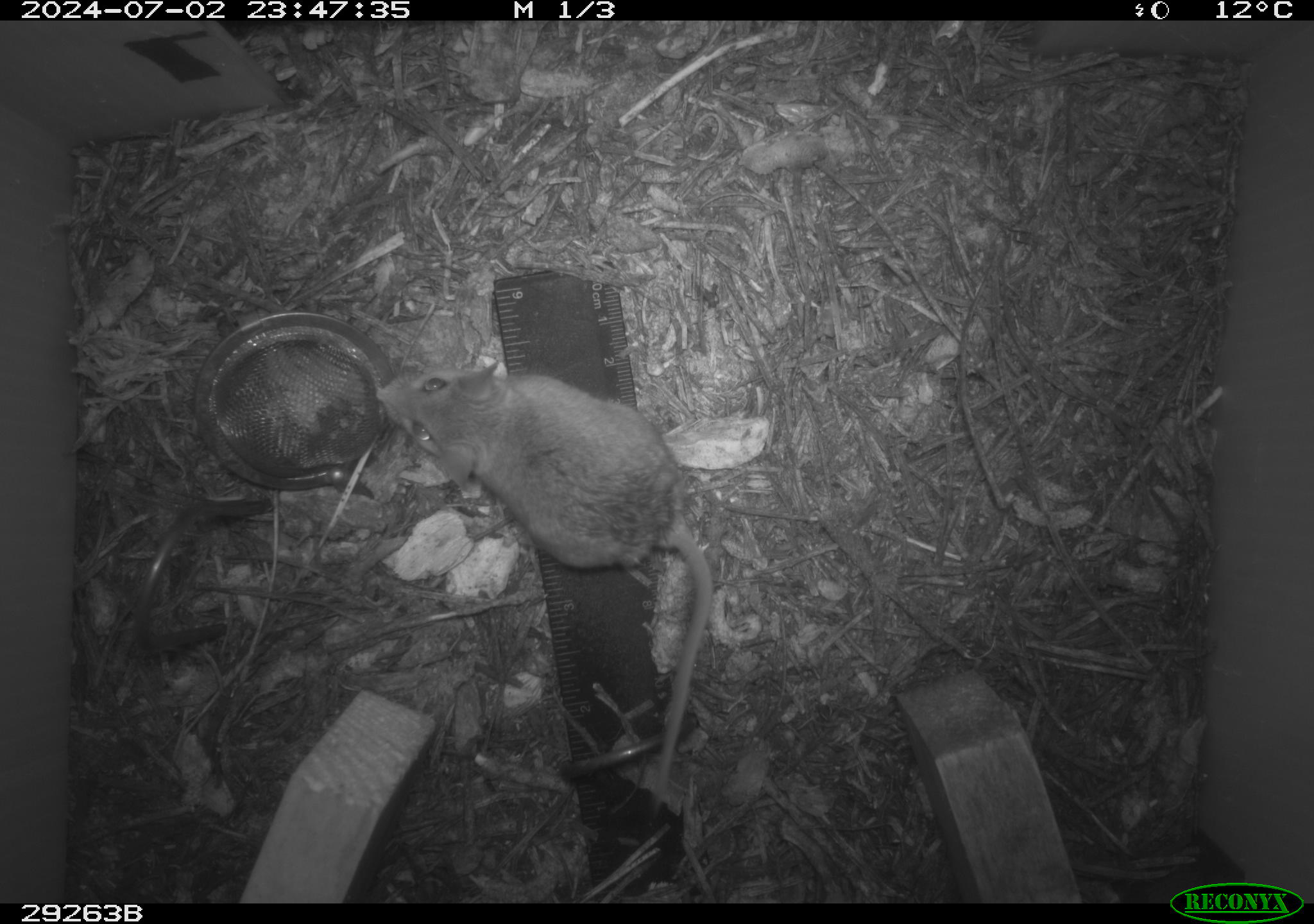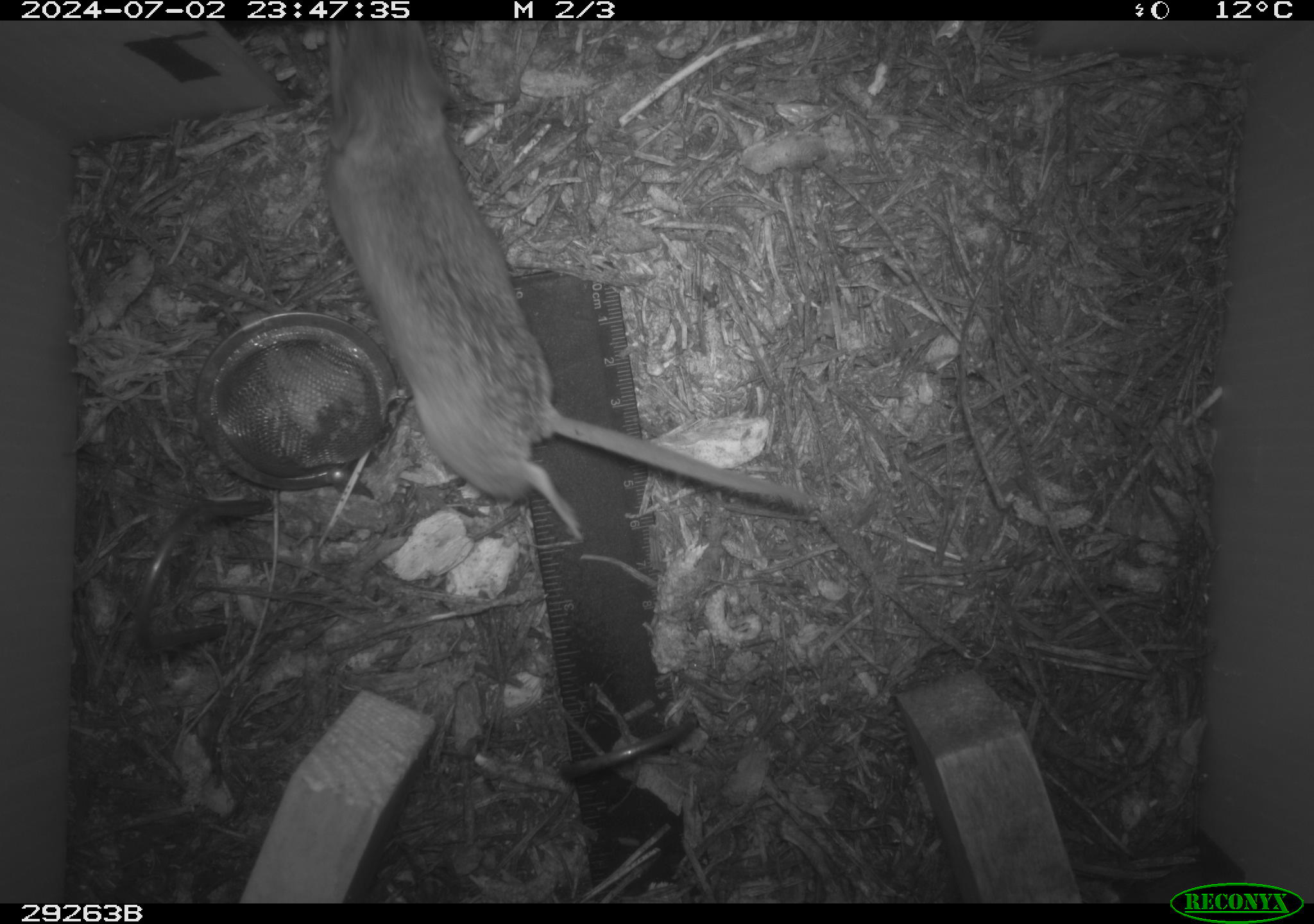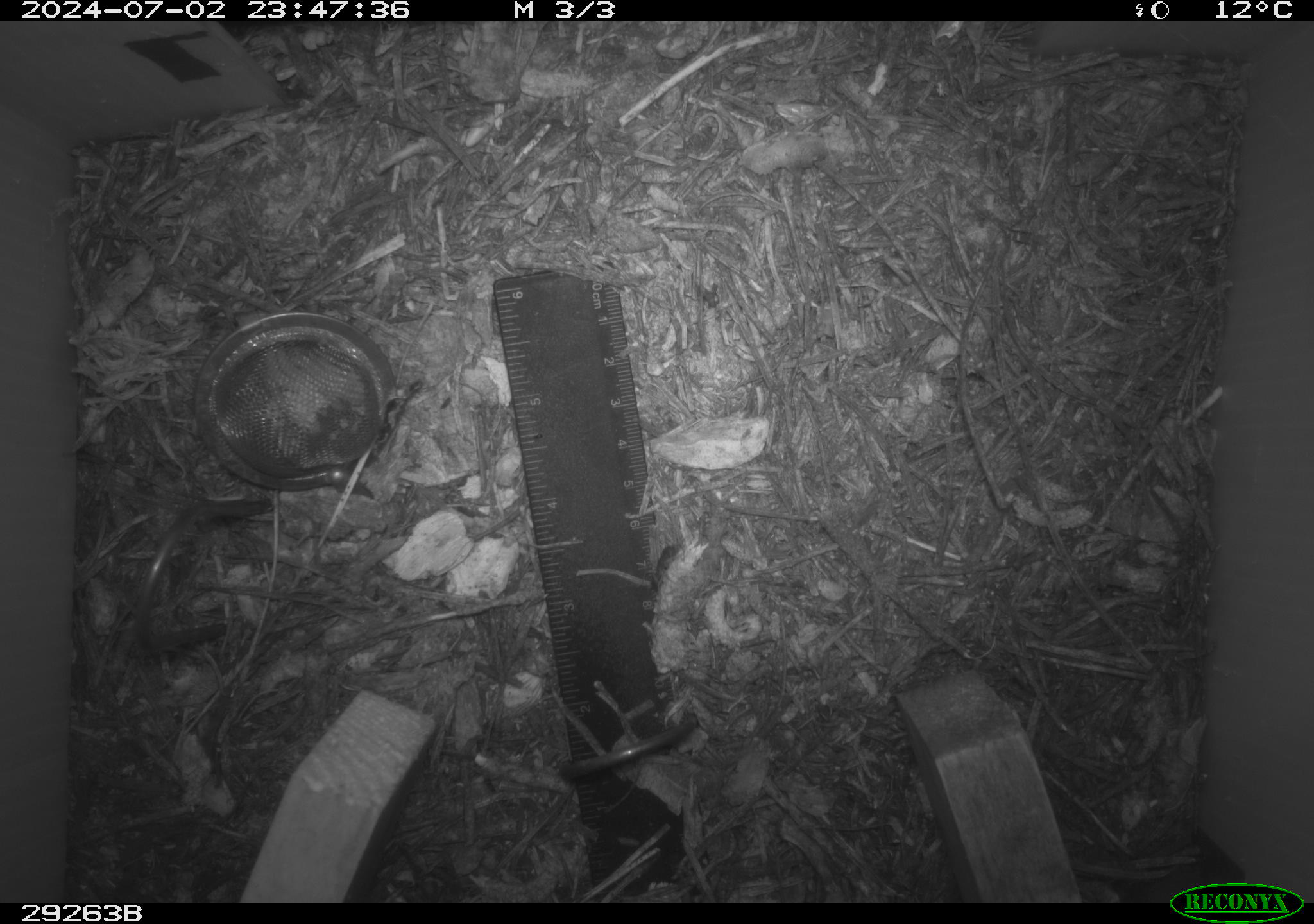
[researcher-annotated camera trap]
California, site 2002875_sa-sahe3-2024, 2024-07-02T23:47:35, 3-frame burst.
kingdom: Animalia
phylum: Chordata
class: Mammalia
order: Rodentia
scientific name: Rodentia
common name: rodent